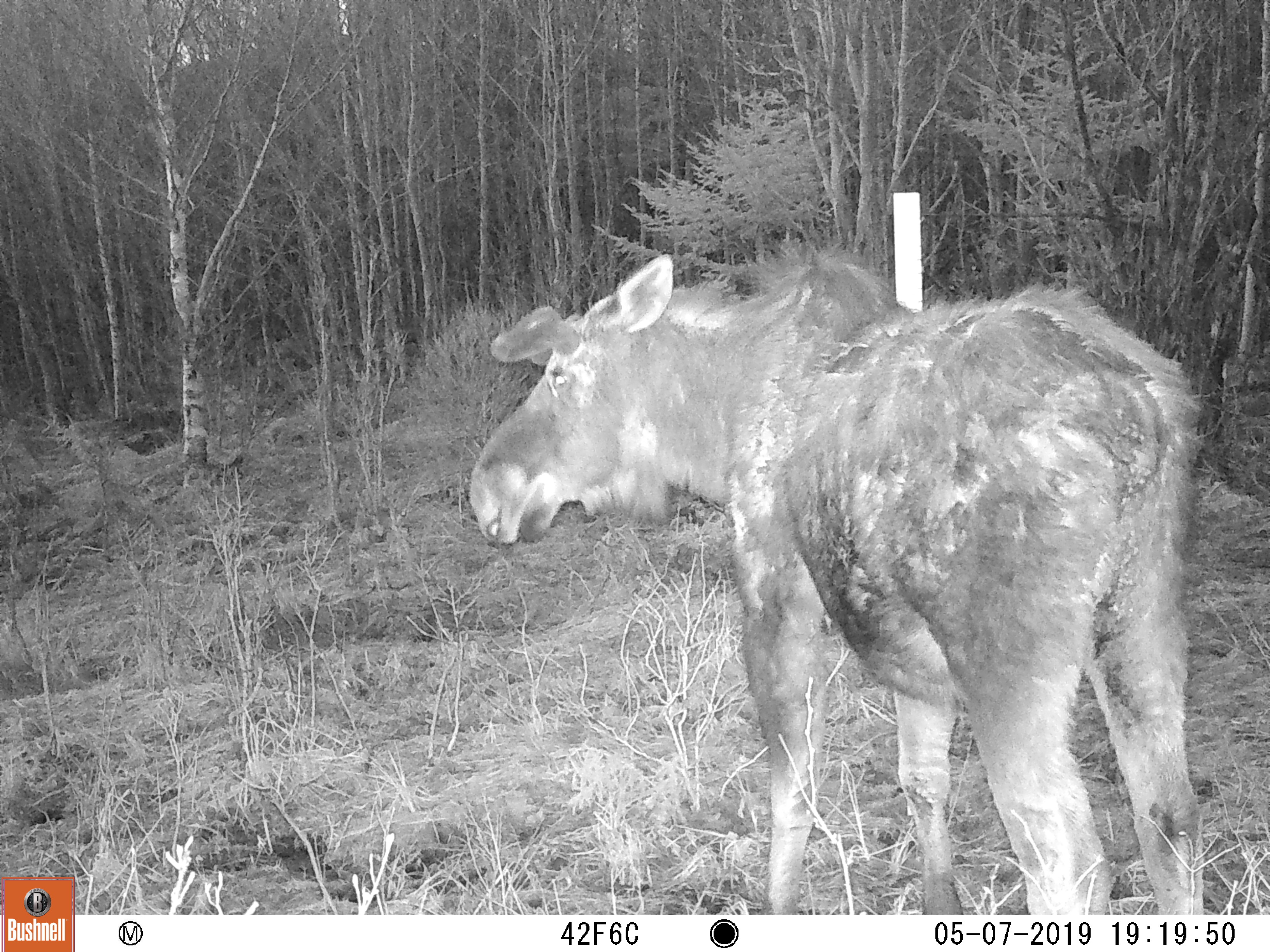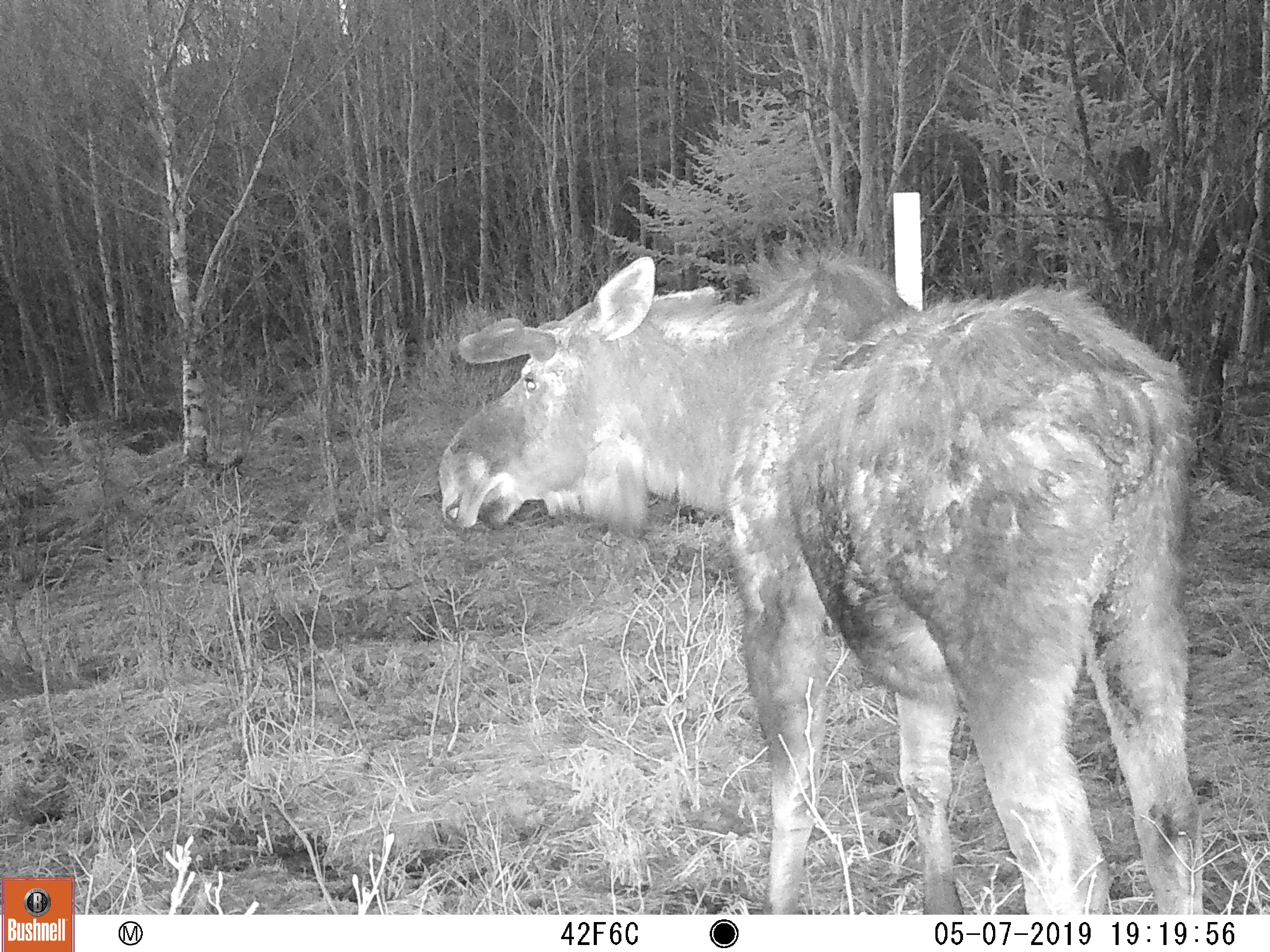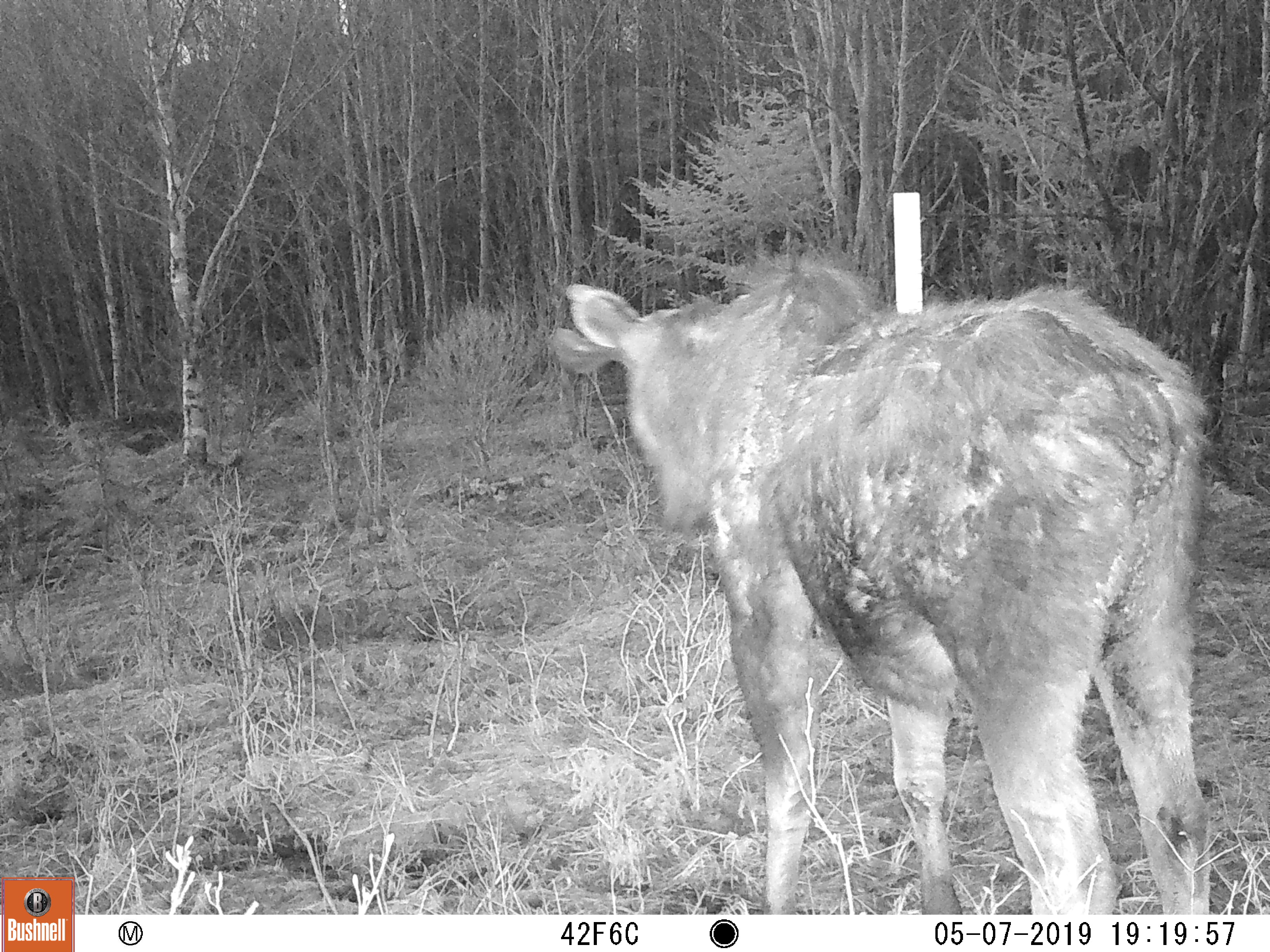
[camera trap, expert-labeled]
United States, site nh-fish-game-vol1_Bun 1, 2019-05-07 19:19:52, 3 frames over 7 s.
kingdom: Animalia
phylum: Chordata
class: Mammalia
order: Artiodactyla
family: Cervidae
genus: Alces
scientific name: Alces alces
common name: moose